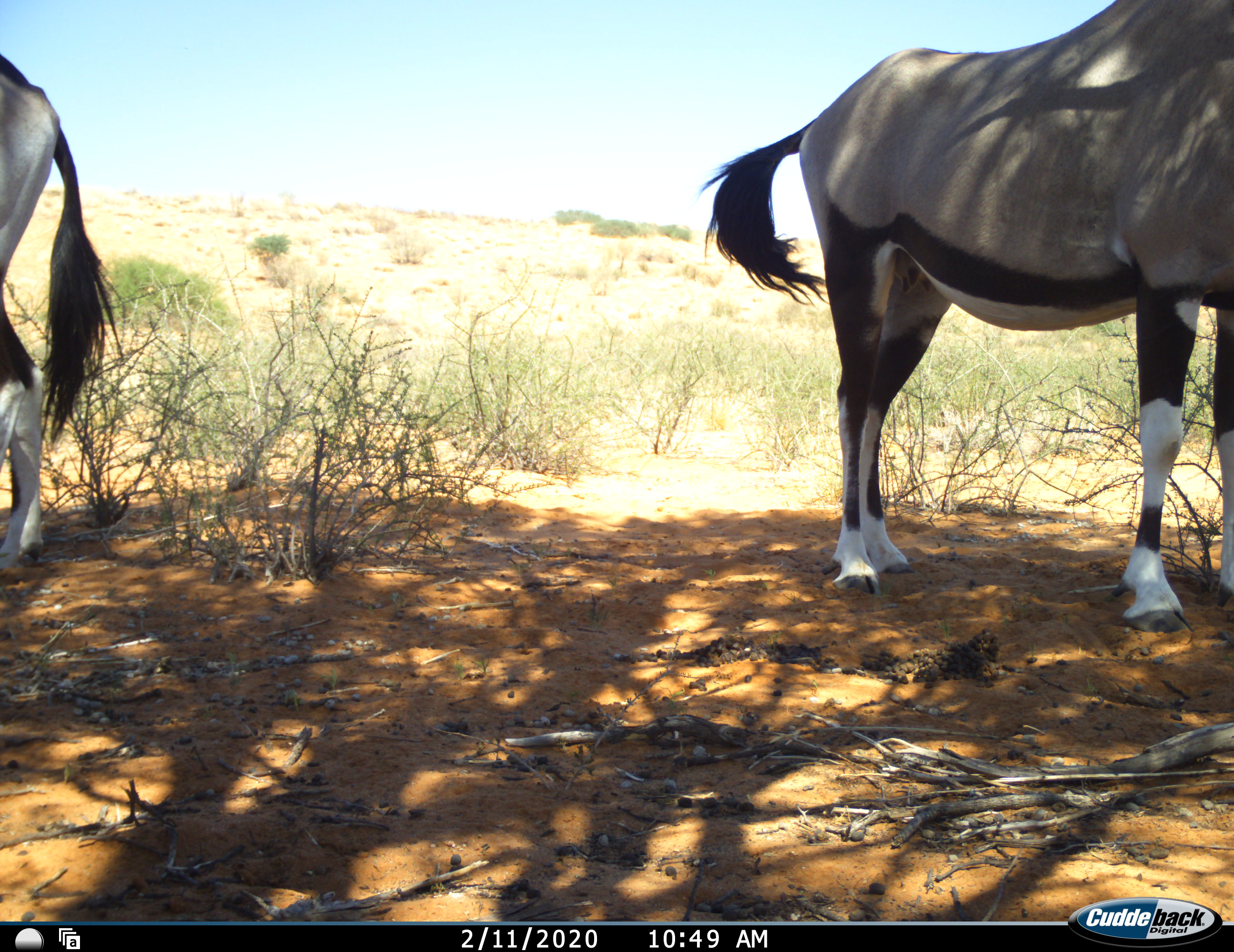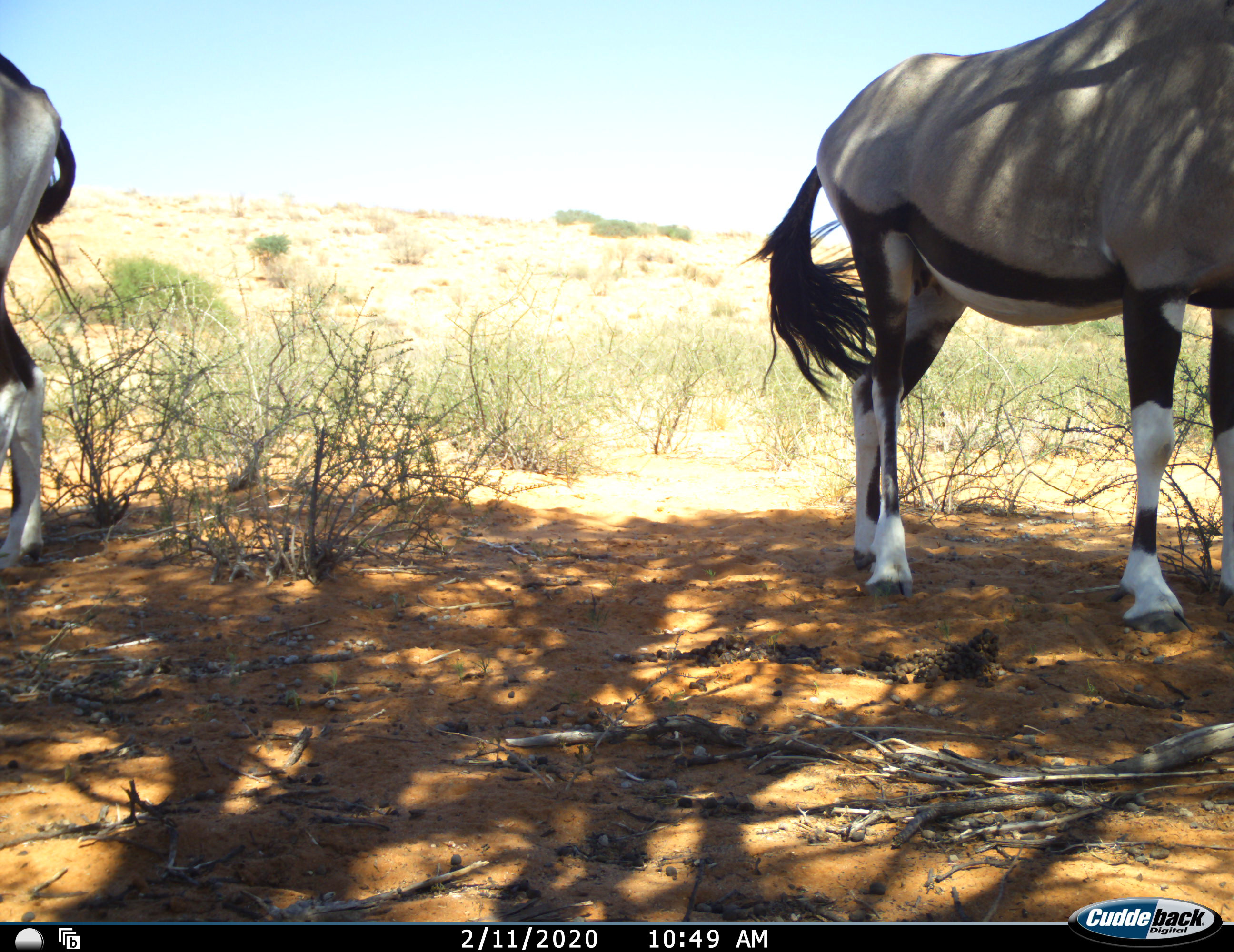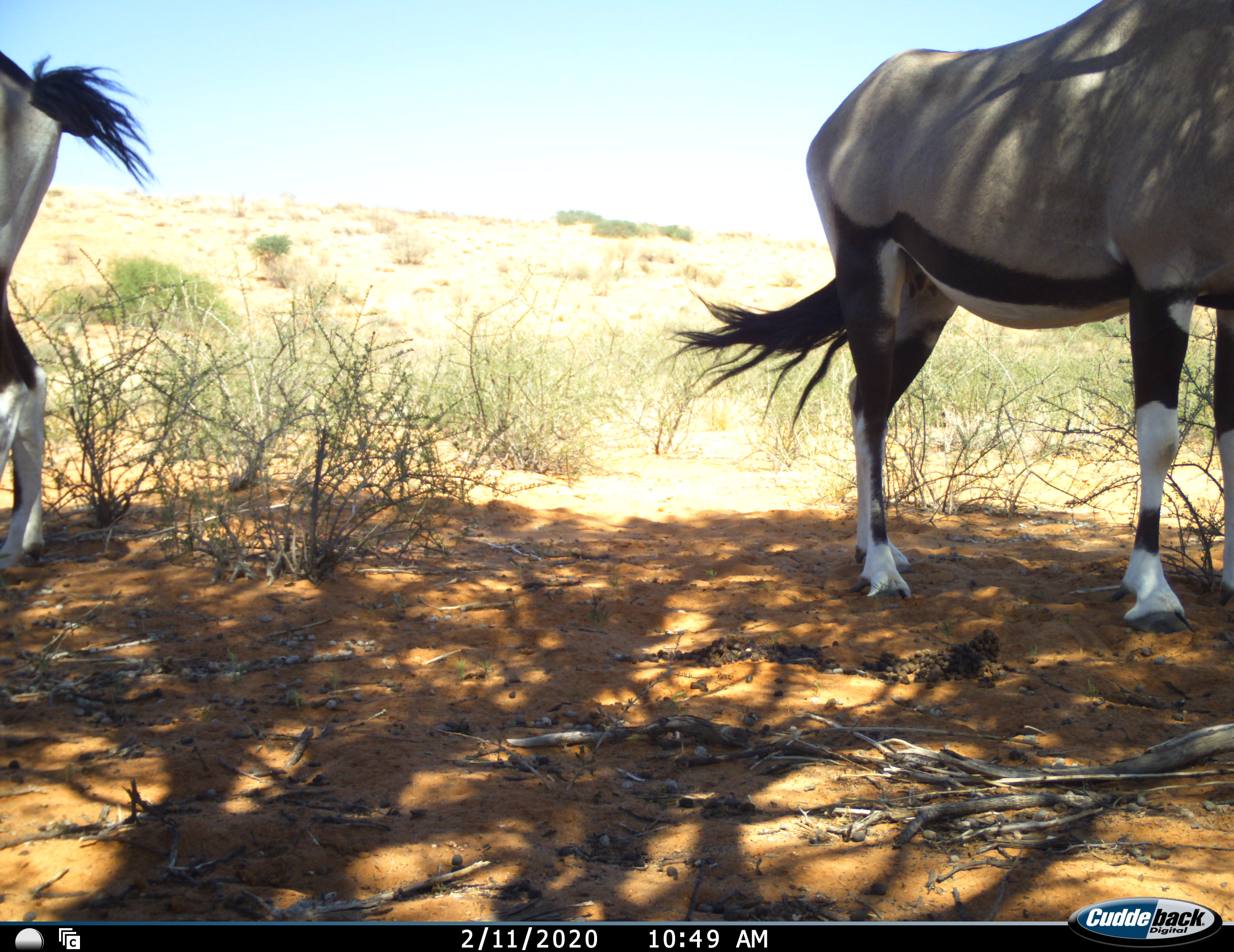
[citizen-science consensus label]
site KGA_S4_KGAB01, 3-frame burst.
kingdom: Animalia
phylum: Chordata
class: Mammalia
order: Artiodactyla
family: Bovidae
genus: Oryx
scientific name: Oryx gazella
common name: gemsbok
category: oryx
Oryx (gemsbok) (Oryx gazella), count 2. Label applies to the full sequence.